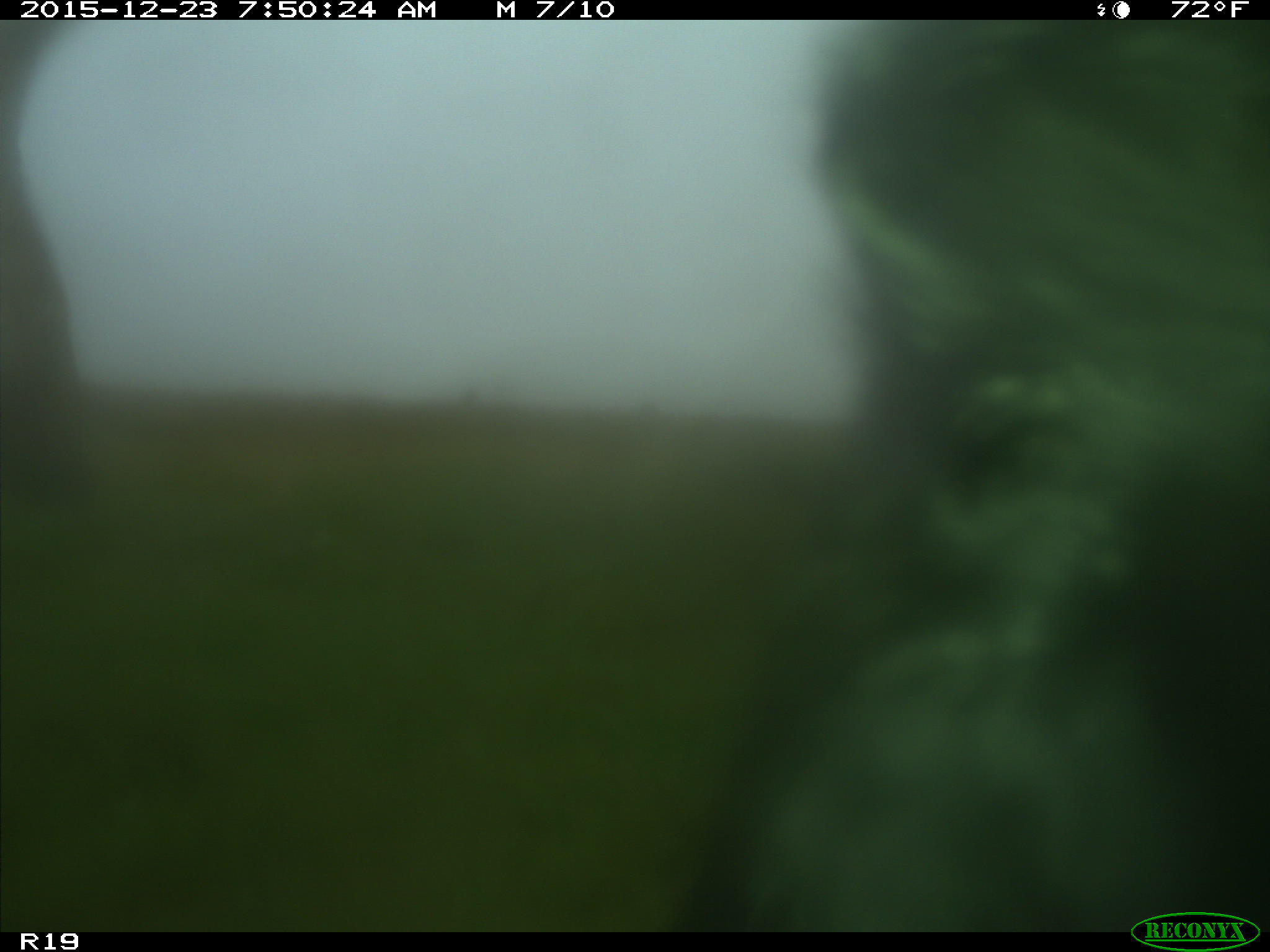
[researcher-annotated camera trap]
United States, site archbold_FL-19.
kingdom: Animalia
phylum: Chordata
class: Mammalia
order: Artiodactyla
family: Bovidae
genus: Bos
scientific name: Bos taurus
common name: domestic cow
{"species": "Bos taurus (domestic cow)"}